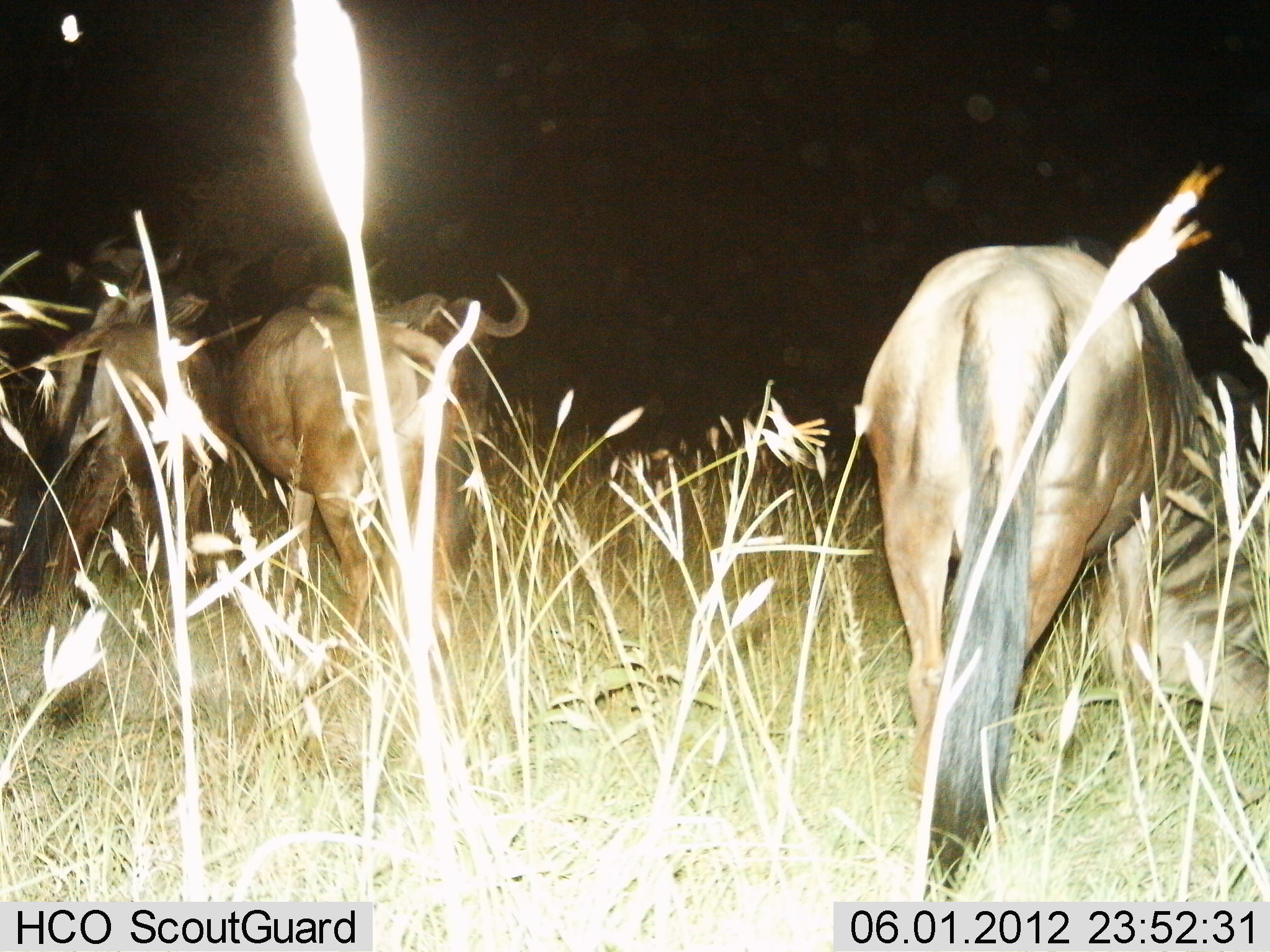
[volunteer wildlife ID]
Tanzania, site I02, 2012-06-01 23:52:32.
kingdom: Animalia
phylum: Chordata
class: Mammalia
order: Artiodactyla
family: Bovidae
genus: Connochaetes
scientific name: Connochaetes taurinus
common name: blue wildebeest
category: wildebeest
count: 3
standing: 60%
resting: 0%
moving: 20%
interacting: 0%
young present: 0%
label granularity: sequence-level